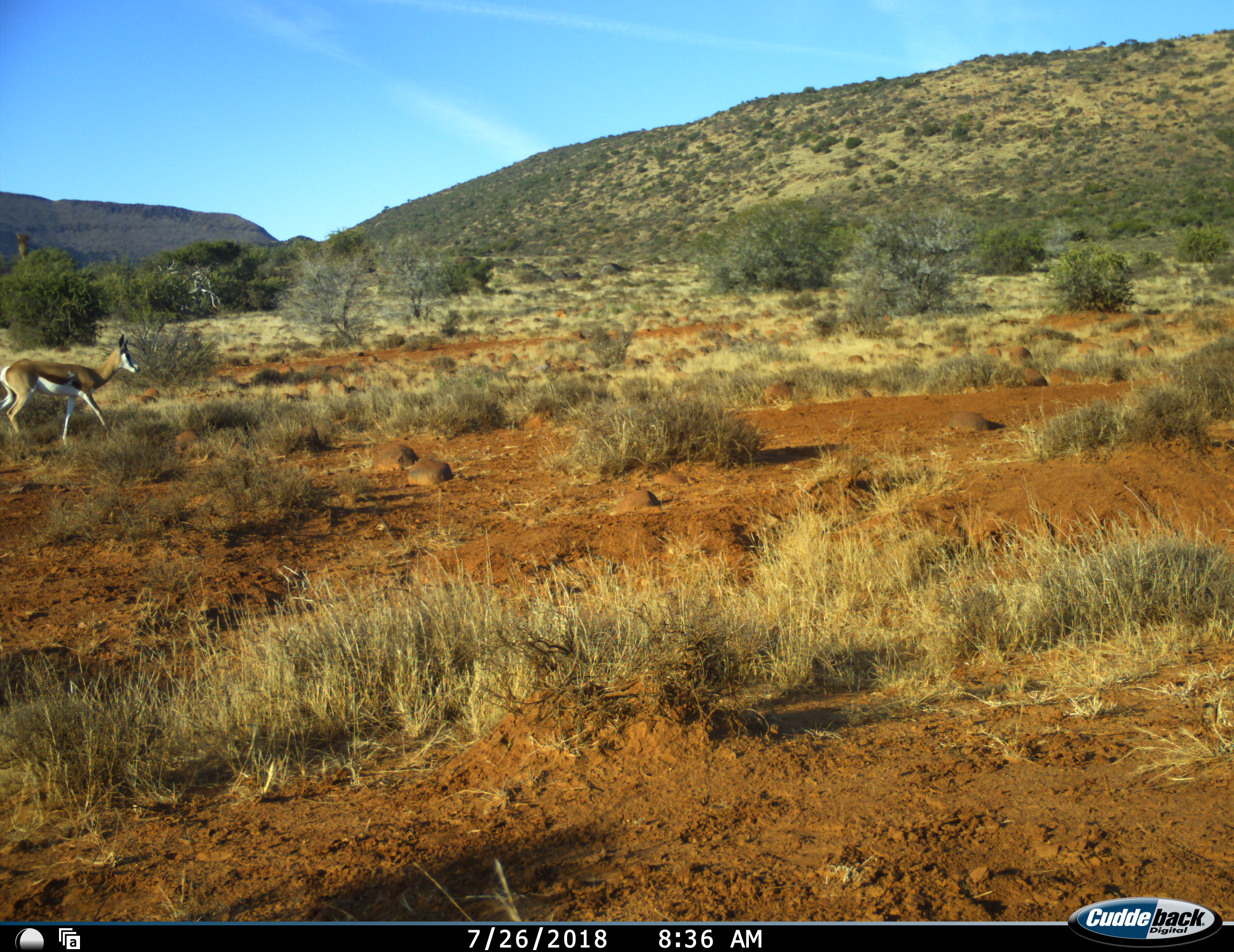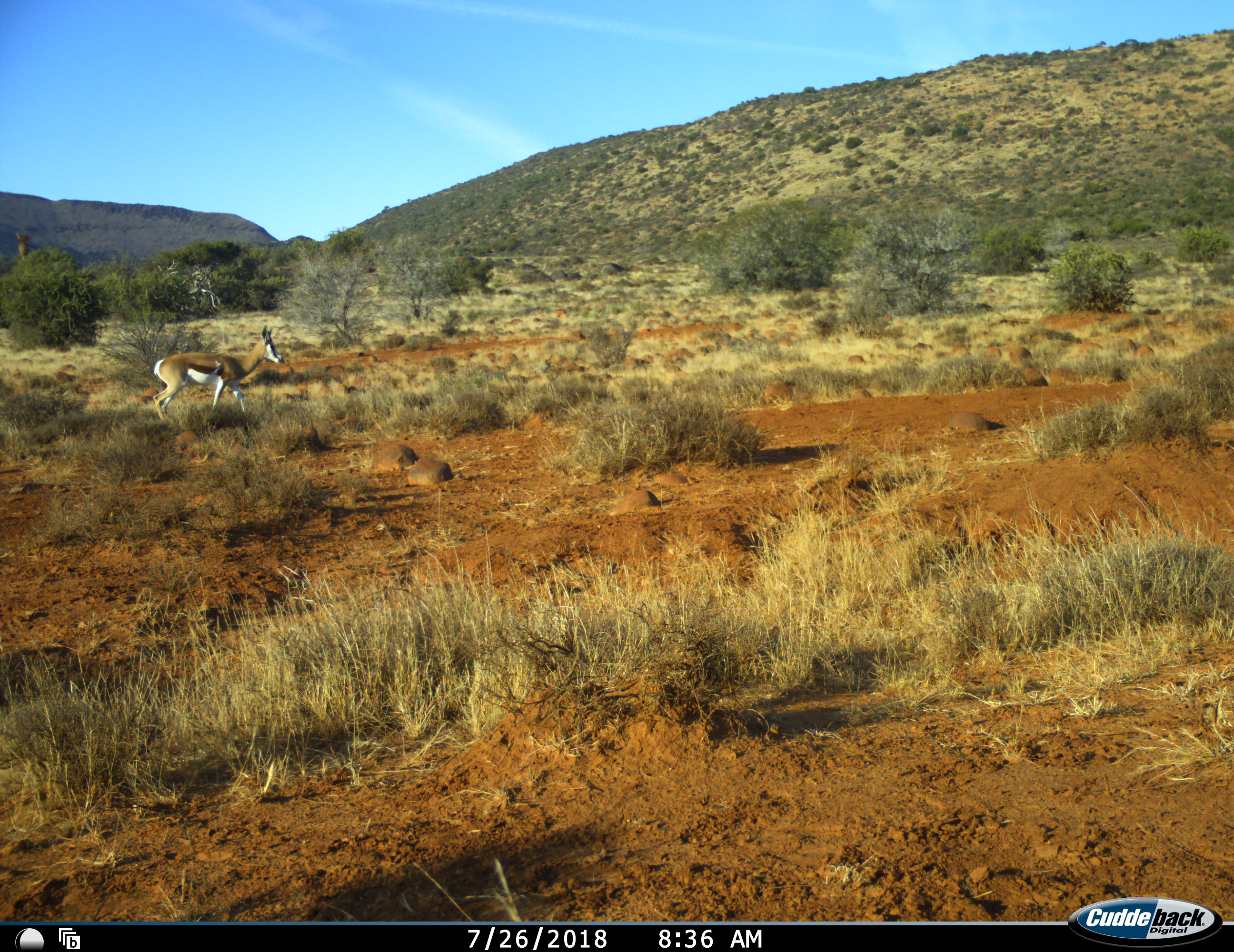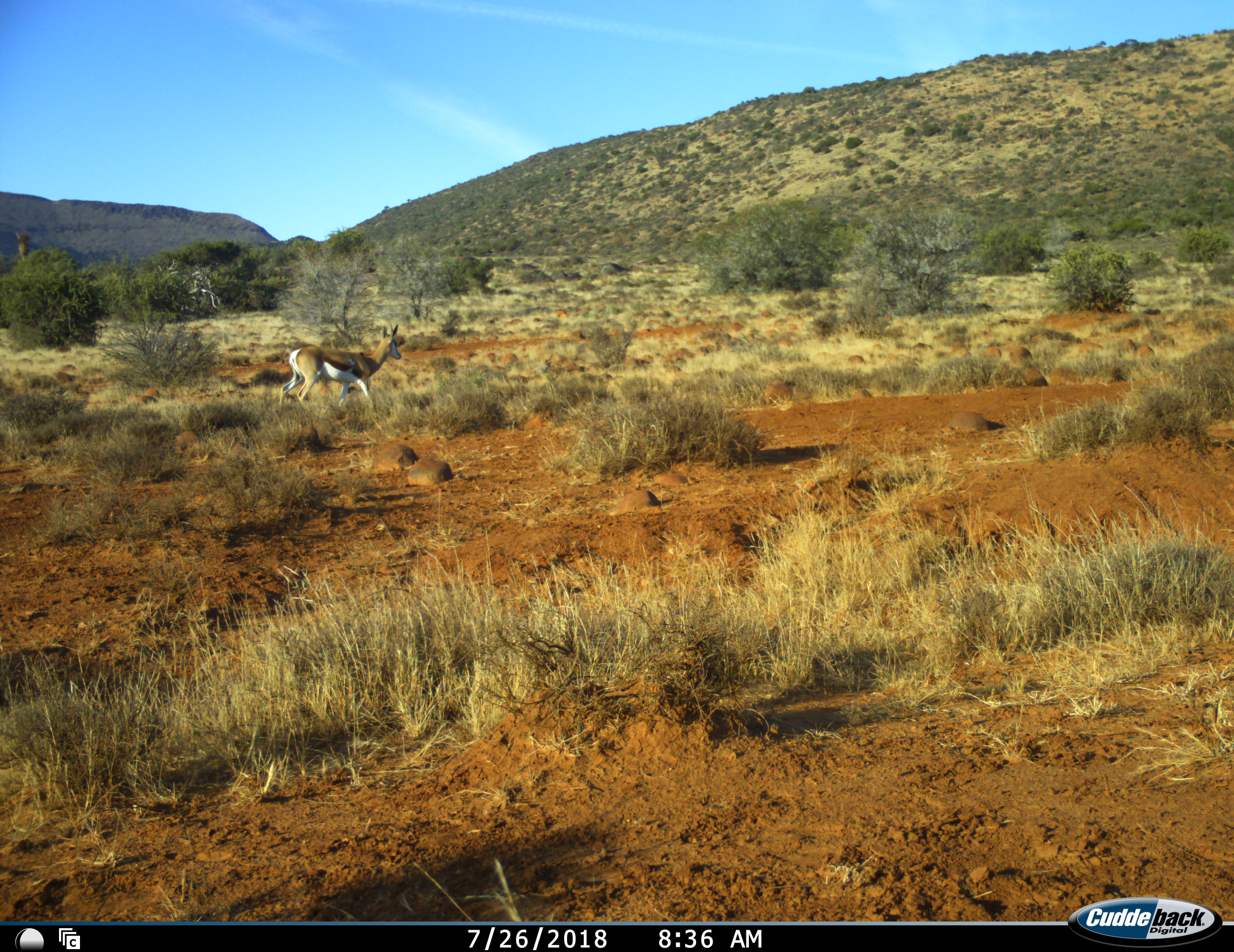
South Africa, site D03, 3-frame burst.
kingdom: Animalia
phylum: Chordata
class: Mammalia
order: Artiodactyla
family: Bovidae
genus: Antidorcas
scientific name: Antidorcas marsupialis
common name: springbok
Springbok (Antidorcas marsupialis), count 1. Behavior (volunteer vote fractions): standing 0%, resting 0%, moving 100%, interacting 0%. Young present (vote fraction): 0%. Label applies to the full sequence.